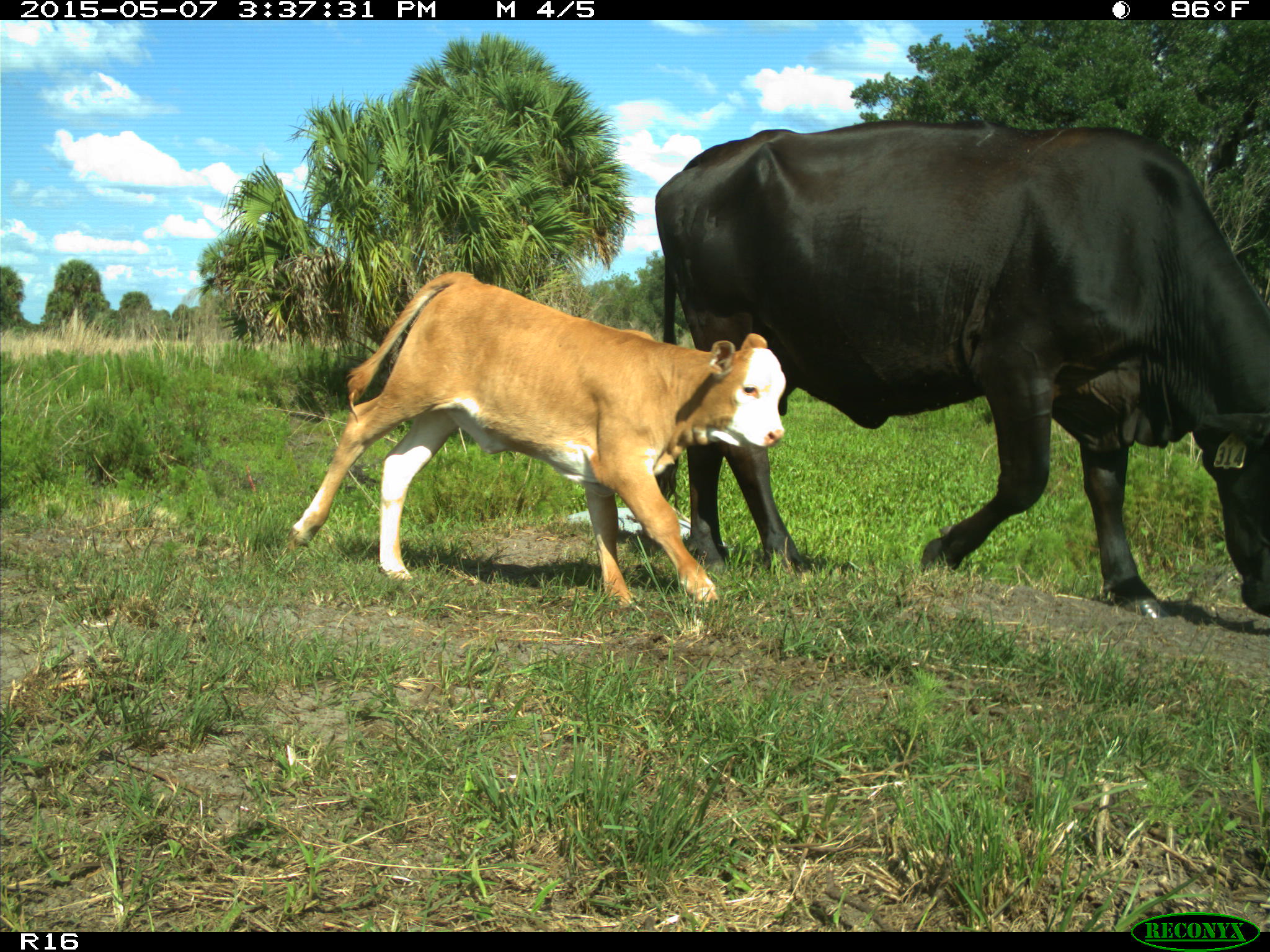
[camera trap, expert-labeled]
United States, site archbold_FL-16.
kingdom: Animalia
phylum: Chordata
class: Mammalia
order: Artiodactyla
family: Bovidae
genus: Bos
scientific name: Bos taurus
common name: domestic cow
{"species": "Bos taurus (domestic cow)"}